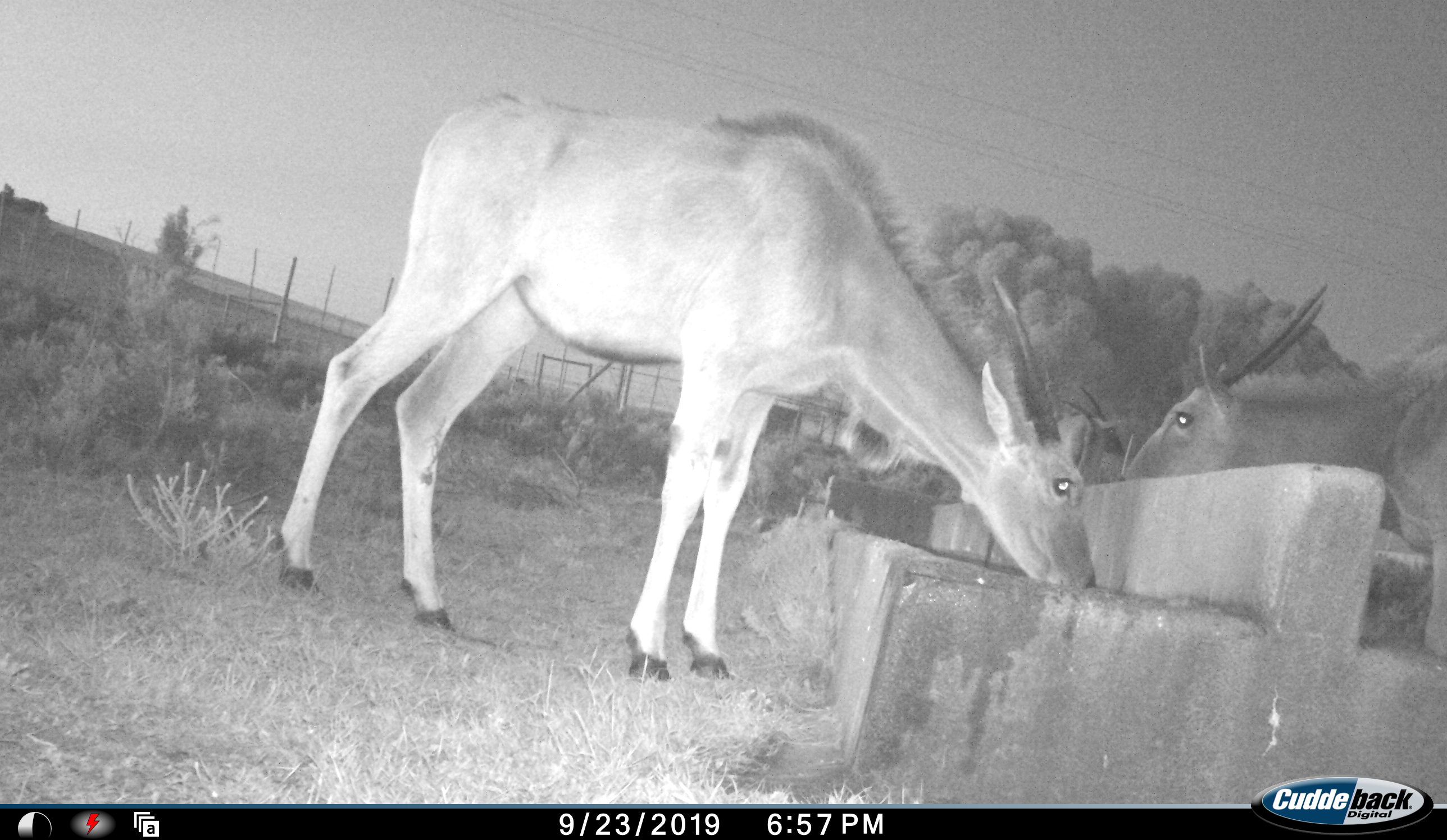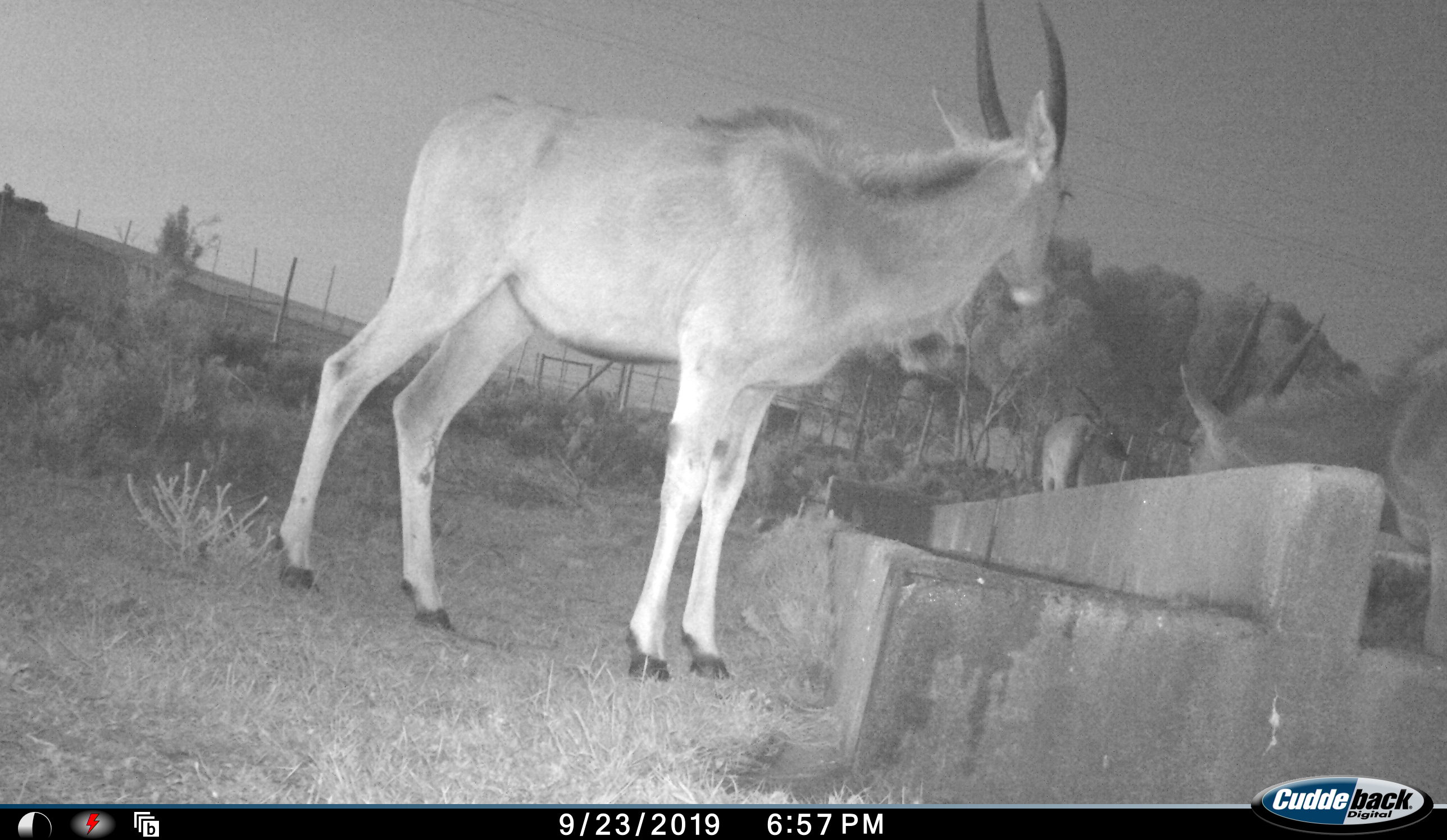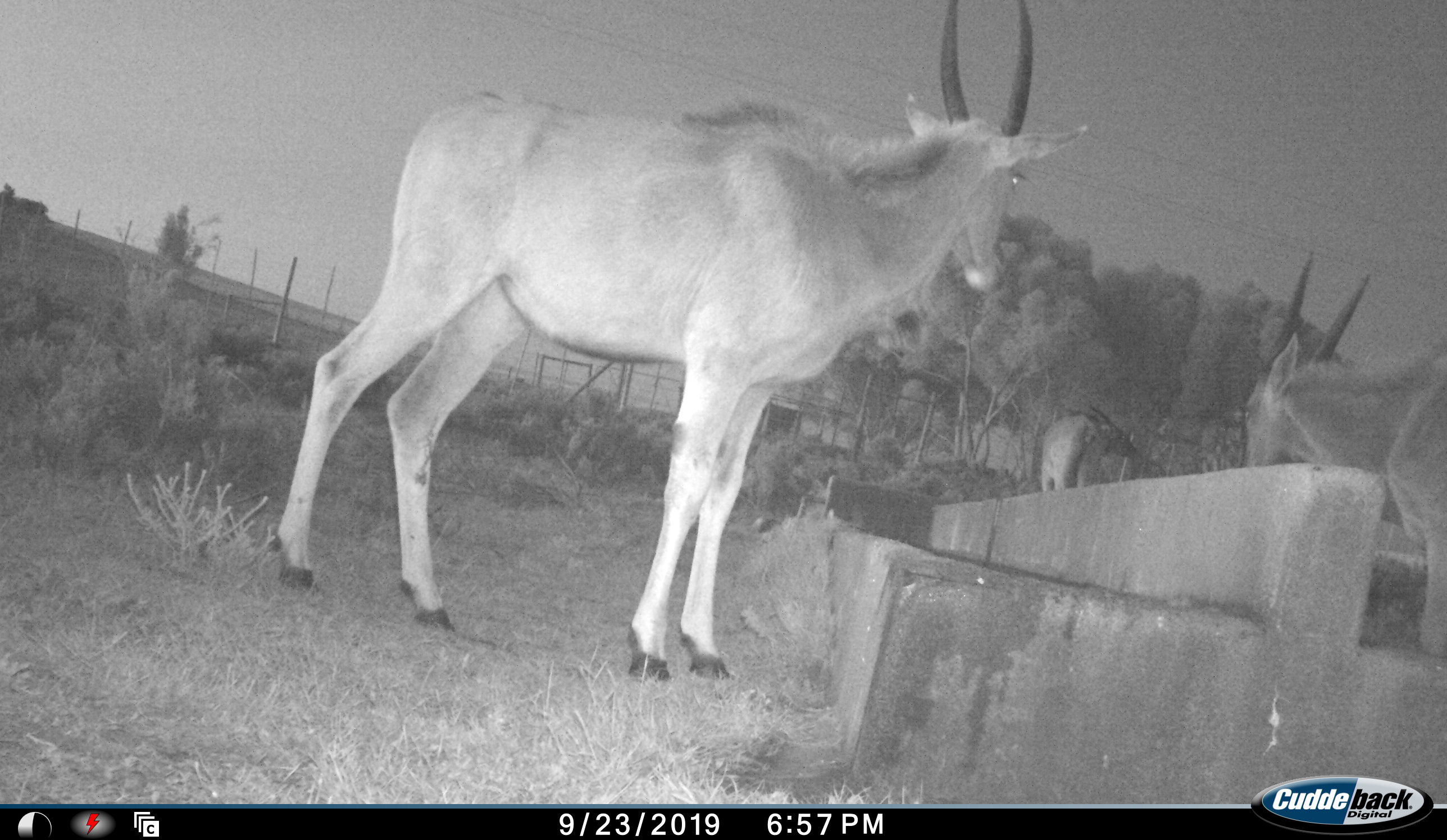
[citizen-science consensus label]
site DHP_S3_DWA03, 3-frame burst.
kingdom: Animalia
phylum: Chordata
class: Mammalia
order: Artiodactyla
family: Bovidae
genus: Tragelaphus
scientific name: Tragelaphus oryx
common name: eland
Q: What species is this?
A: Eland (Tragelaphus oryx).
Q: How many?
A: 3.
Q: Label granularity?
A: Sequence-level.